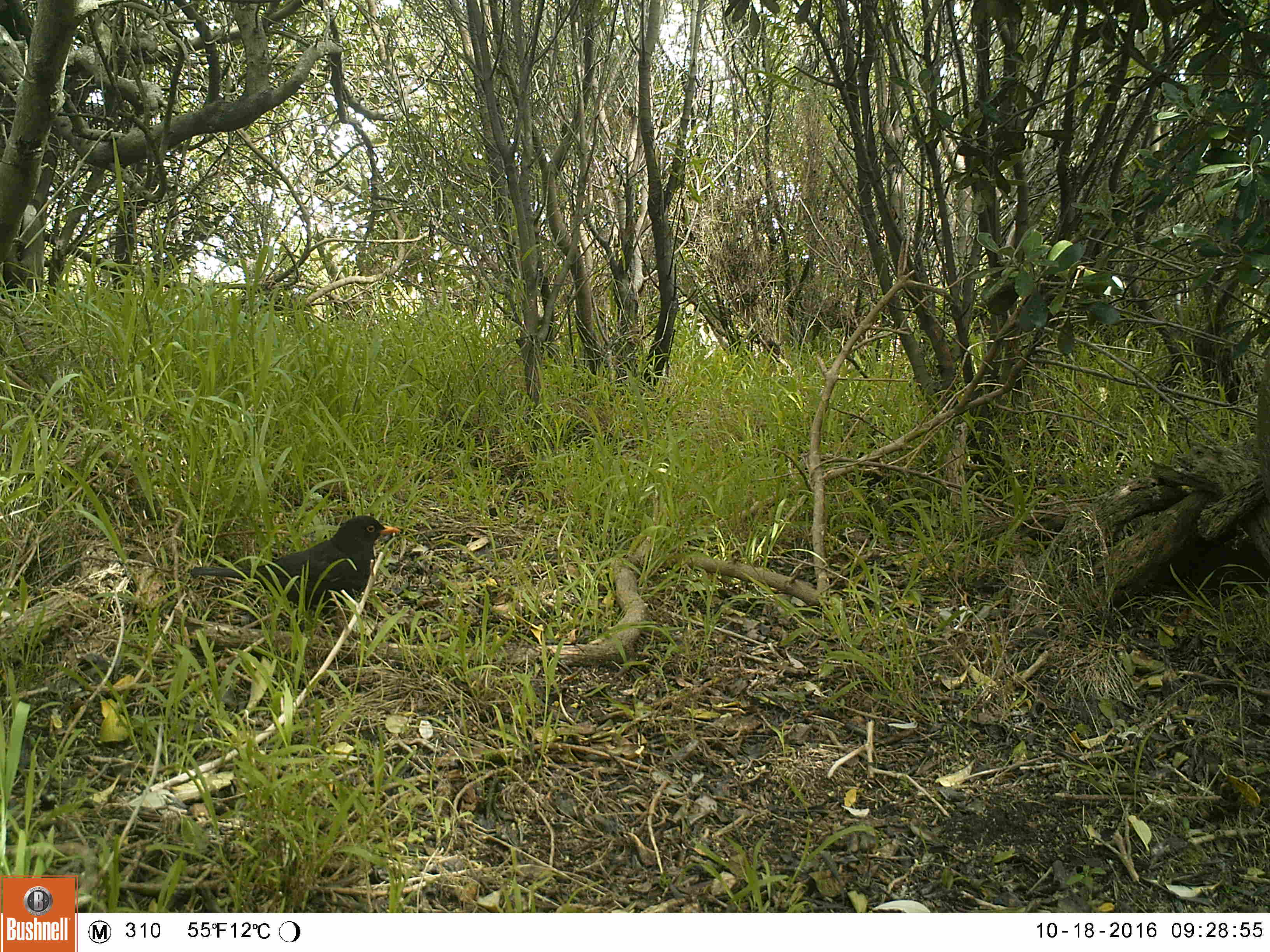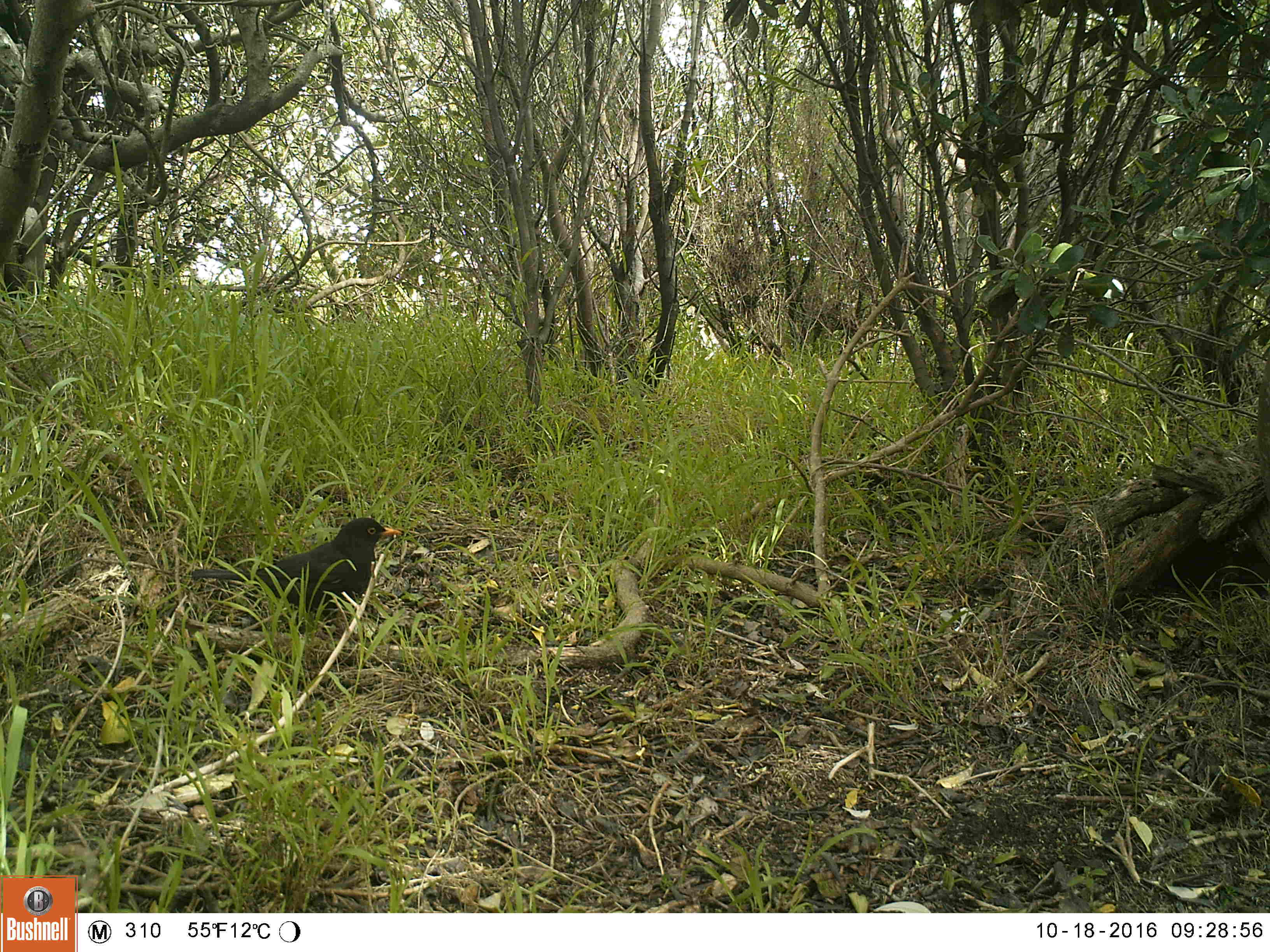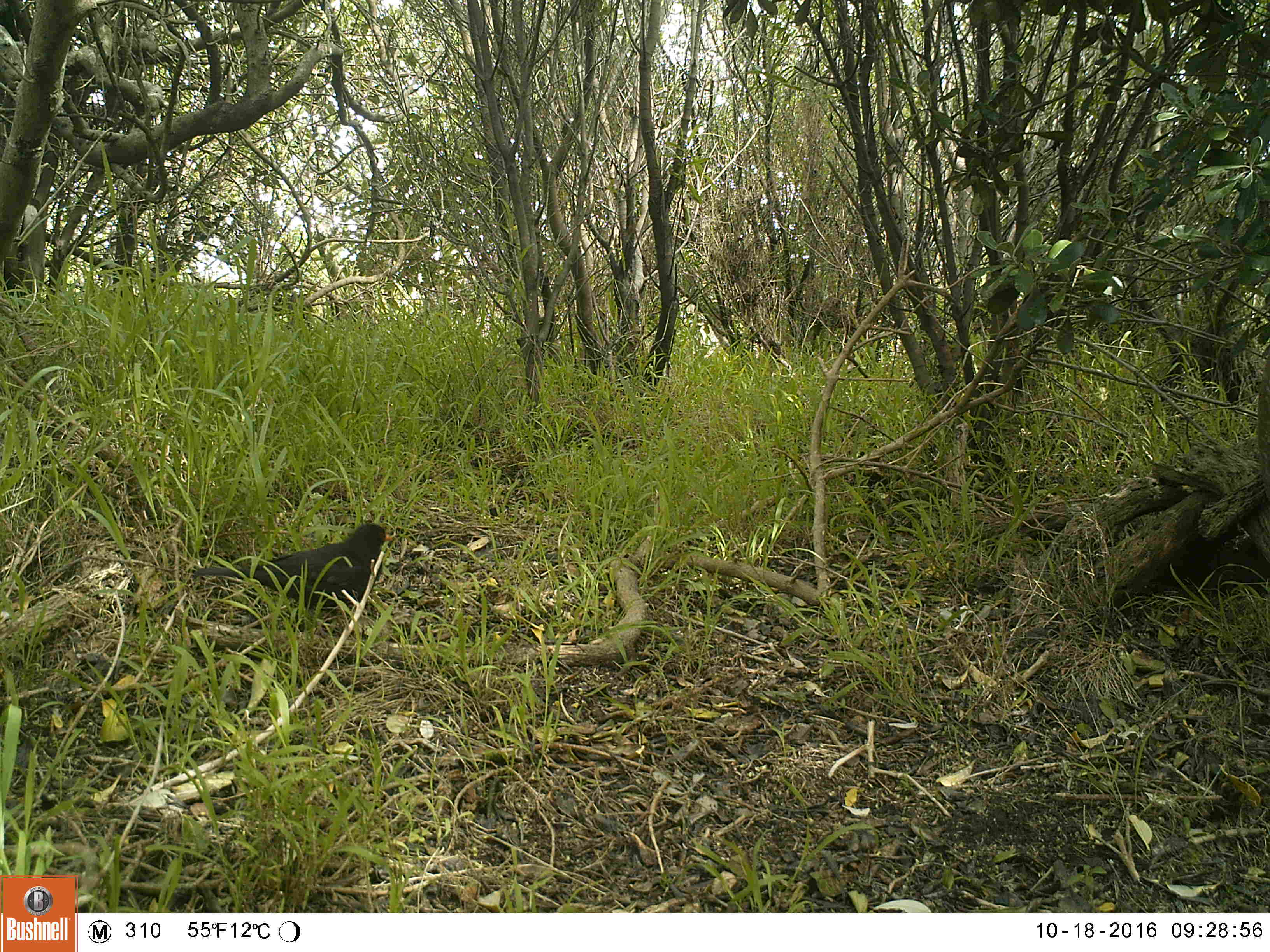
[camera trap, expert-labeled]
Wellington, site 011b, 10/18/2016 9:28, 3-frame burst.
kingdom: Animalia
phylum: Chordata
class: Aves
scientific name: Aves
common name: bird